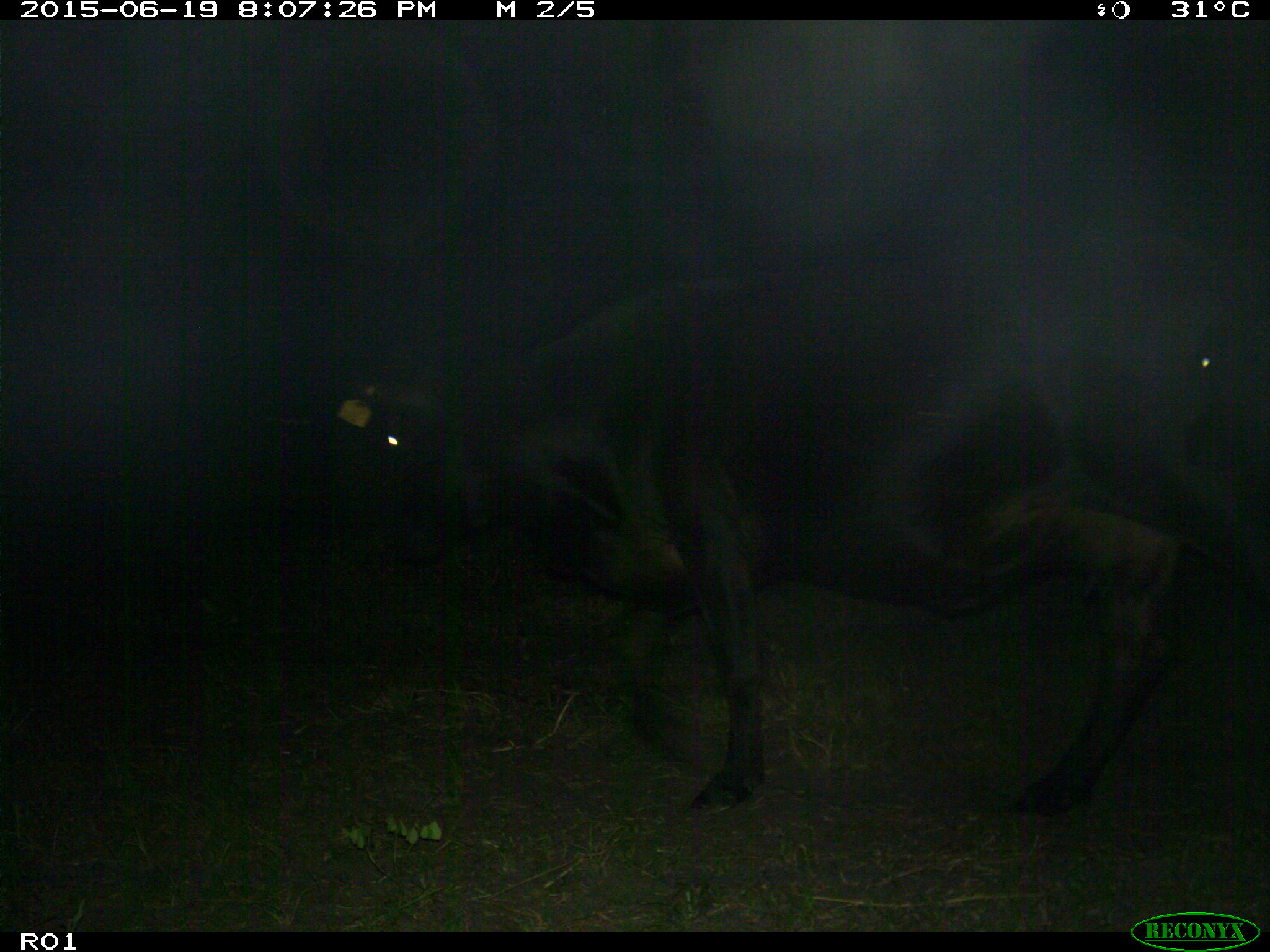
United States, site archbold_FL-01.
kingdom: Animalia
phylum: Chordata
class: Mammalia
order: Artiodactyla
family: Bovidae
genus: Bos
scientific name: Bos taurus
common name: domestic cow